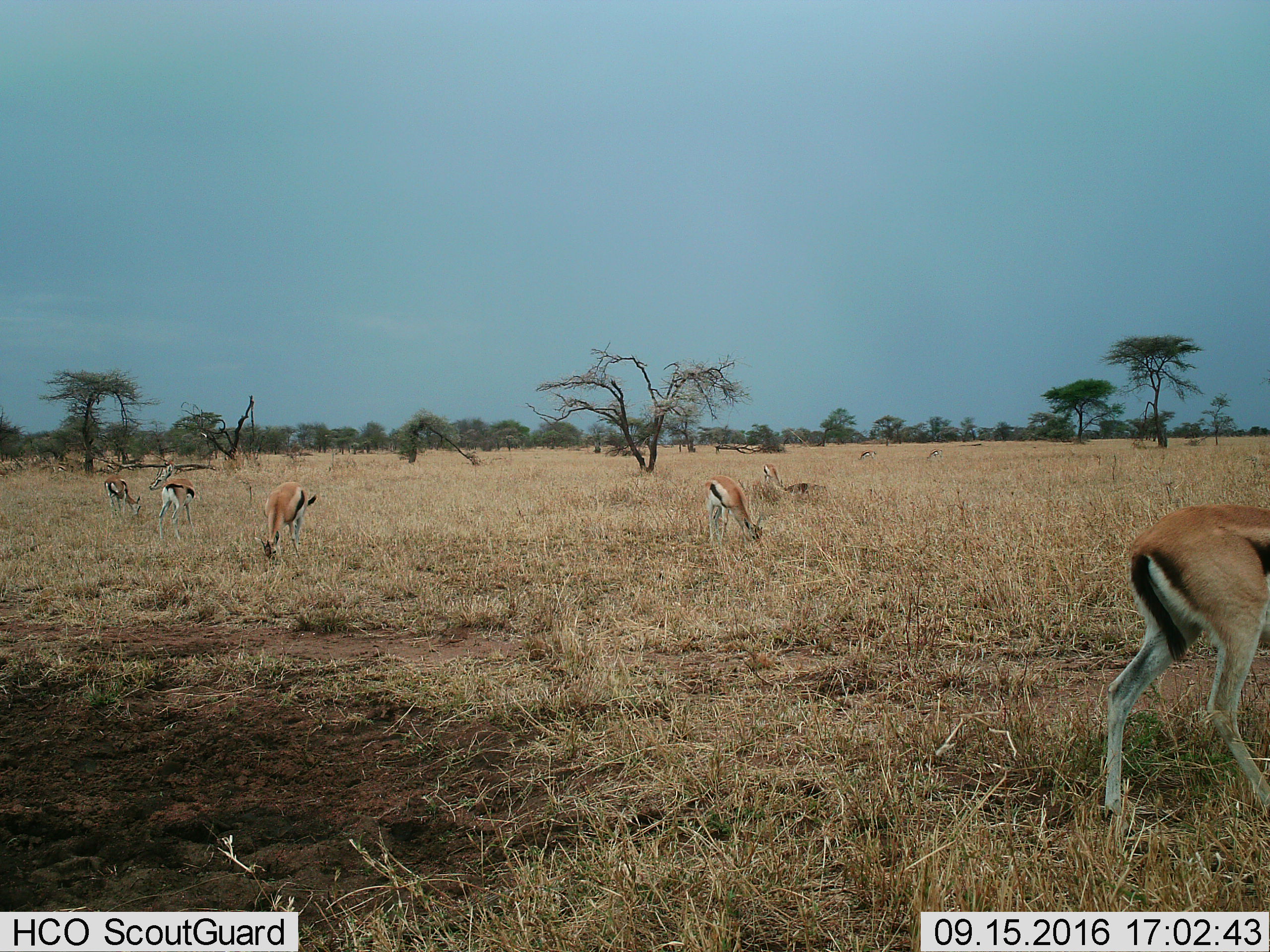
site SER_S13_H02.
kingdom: Animalia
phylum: Chordata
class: Mammalia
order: Artiodactyla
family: Bovidae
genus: Eudorcas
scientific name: Eudorcas thomsonii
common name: thomson's gazelle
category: gazellethomsons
Gazellethomsons (thomson's gazelle) (Eudorcas thomsonii), count 10. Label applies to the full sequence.